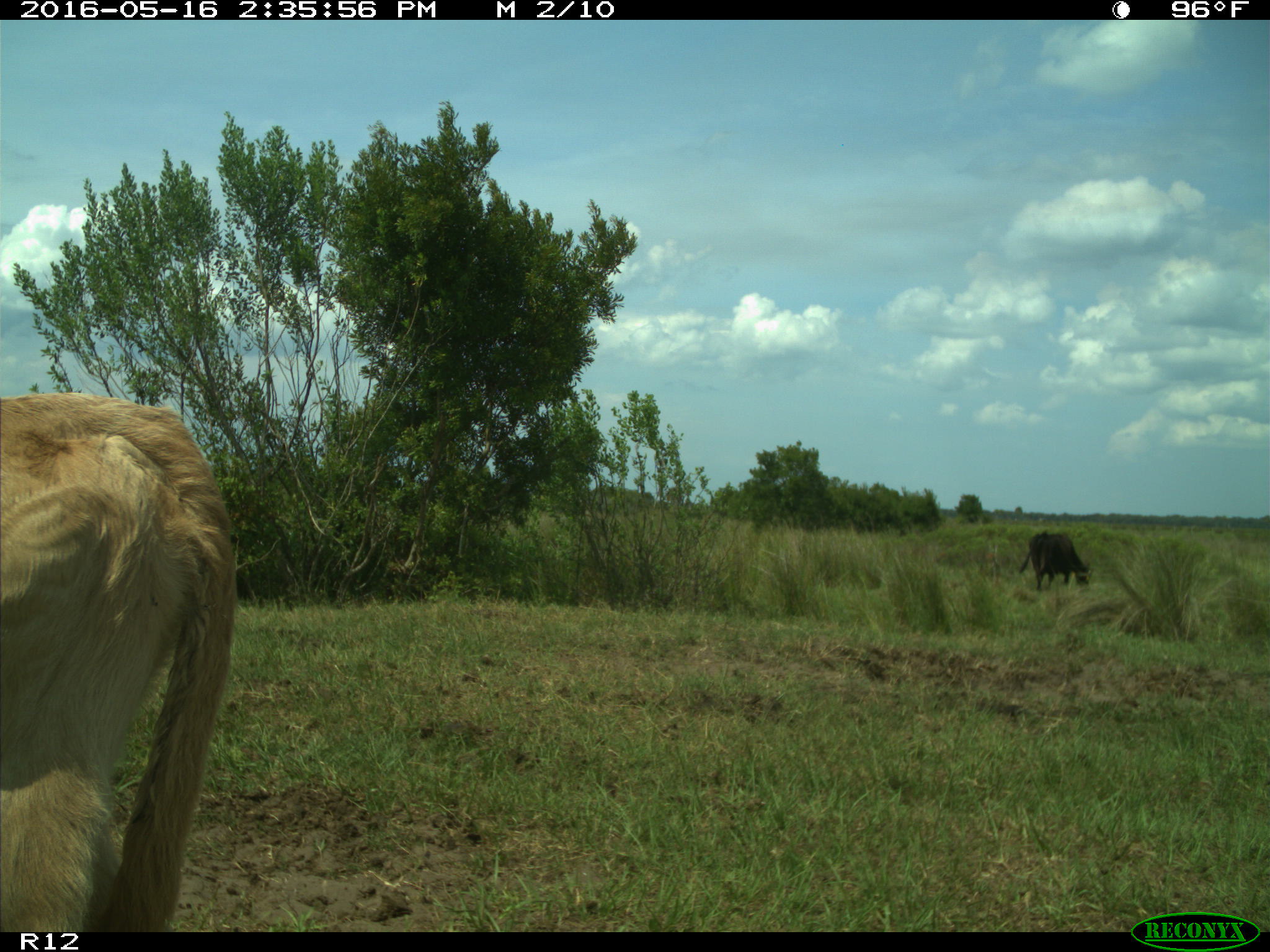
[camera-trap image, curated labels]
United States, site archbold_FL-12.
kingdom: Animalia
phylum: Chordata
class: Mammalia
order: Artiodactyla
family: Bovidae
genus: Bos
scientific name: Bos taurus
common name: domestic cow